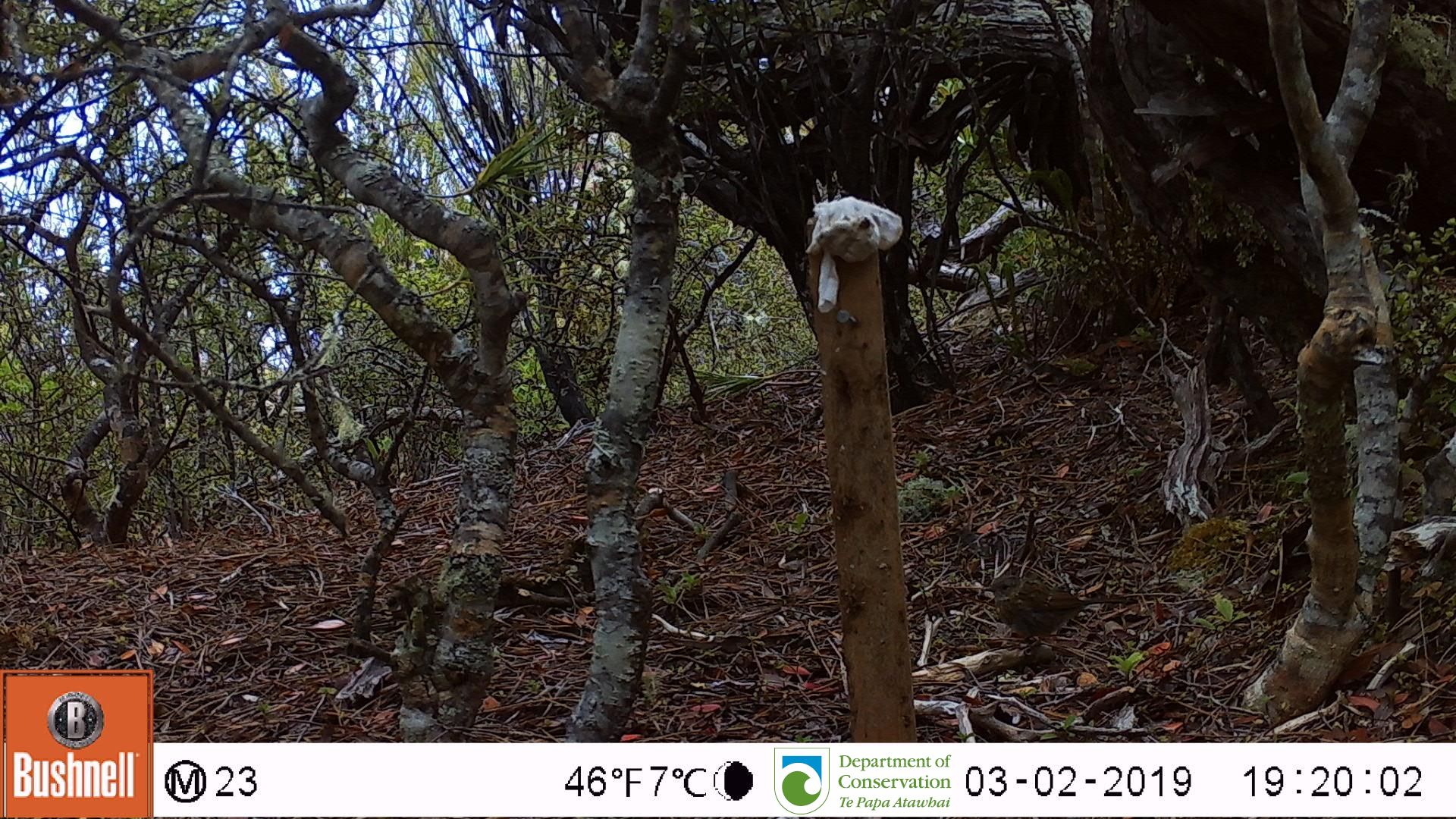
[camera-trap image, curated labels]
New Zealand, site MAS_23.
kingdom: Animalia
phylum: Chordata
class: Aves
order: Passeriformes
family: Prunellidae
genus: Prunella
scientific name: Prunella modularis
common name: dunnock